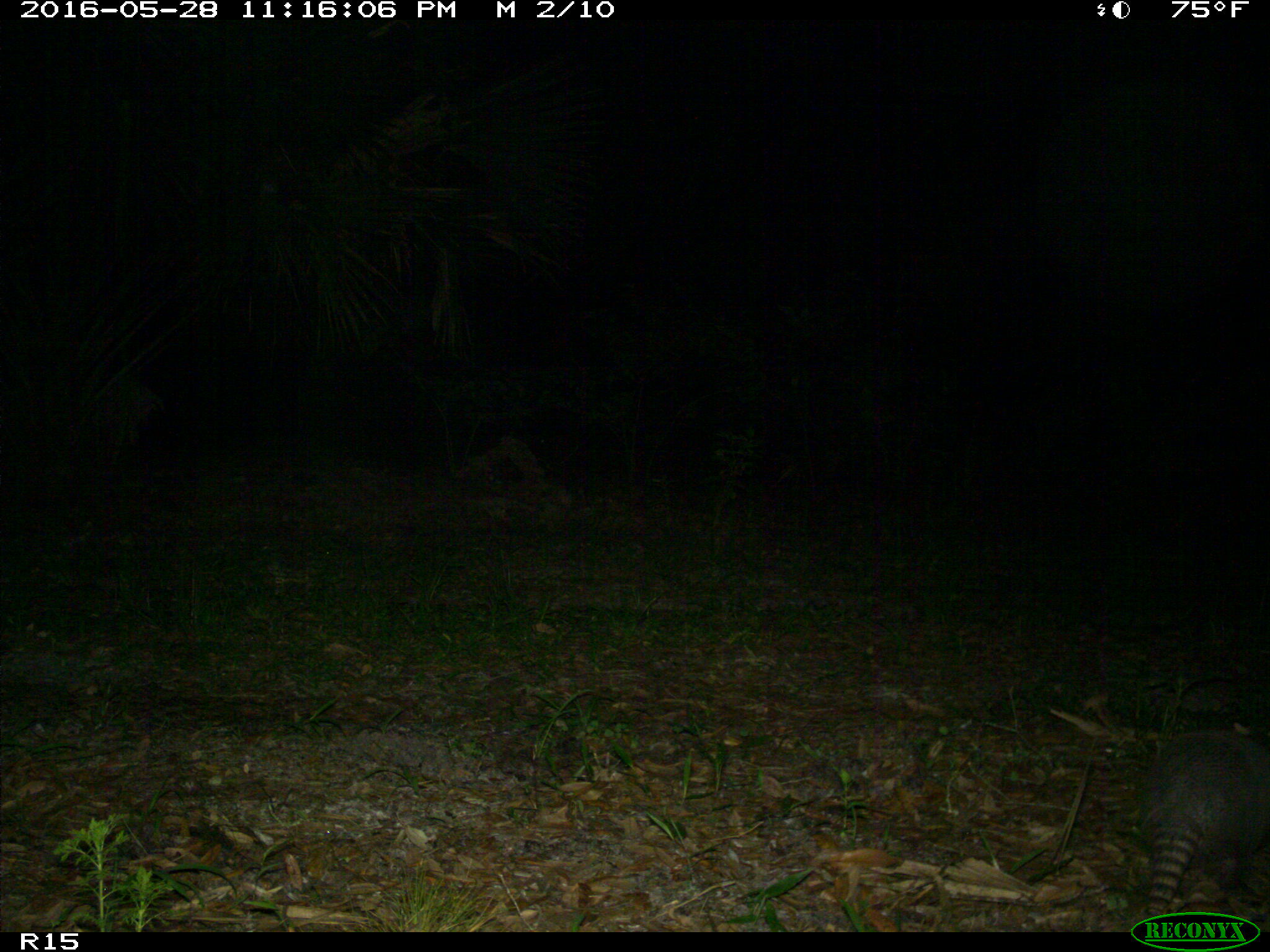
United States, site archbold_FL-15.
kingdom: Animalia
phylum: Chordata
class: Mammalia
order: Cingulata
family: Dasypodidae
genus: Dasypus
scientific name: Dasypus novemcinctus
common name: nine-banded armadillo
Dasypus novemcinctus (nine-banded armadillo).